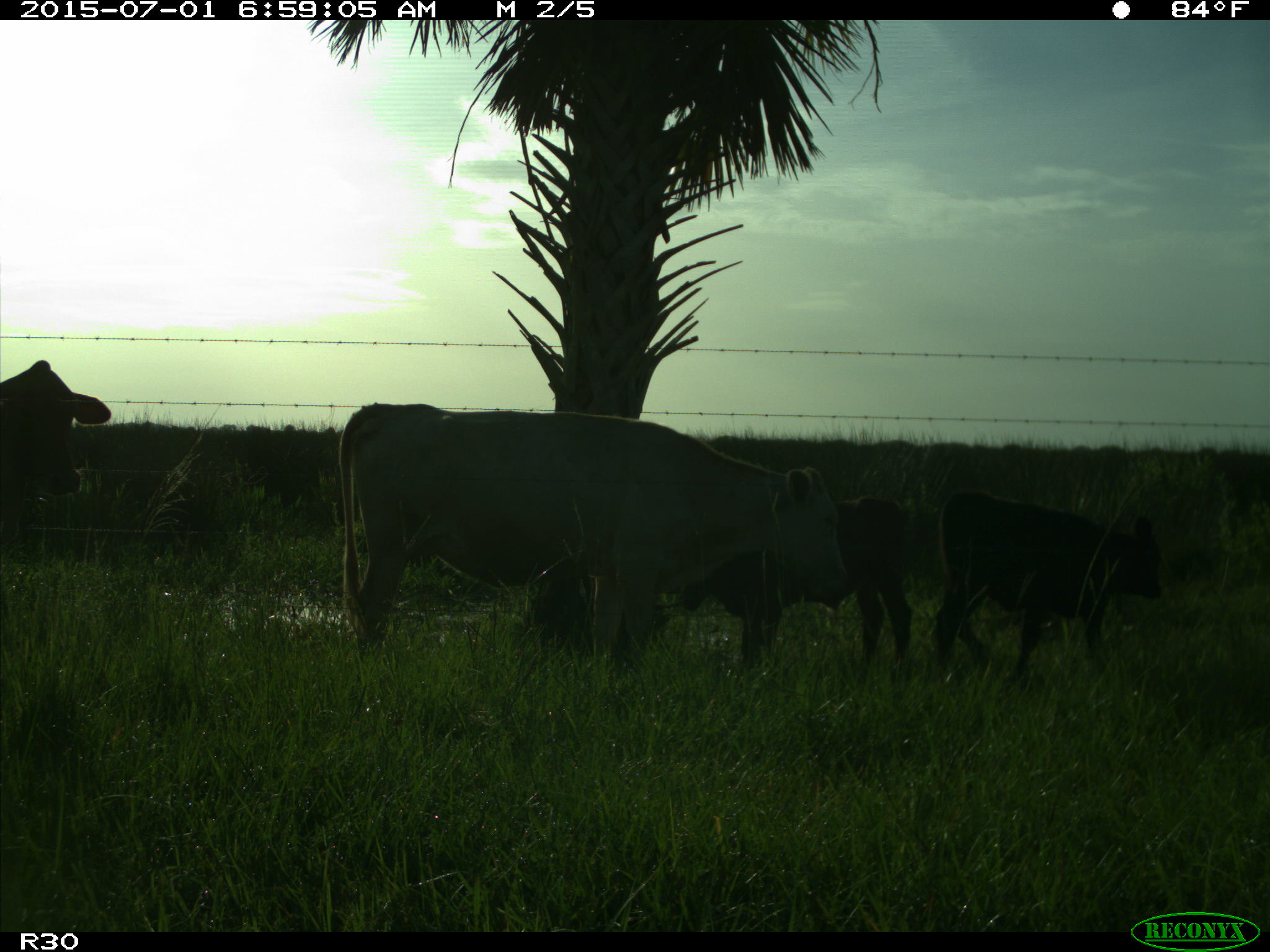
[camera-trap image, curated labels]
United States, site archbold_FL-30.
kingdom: Animalia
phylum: Chordata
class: Mammalia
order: Artiodactyla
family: Bovidae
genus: Bos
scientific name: Bos taurus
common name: domestic cow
Bos taurus (domestic cow).